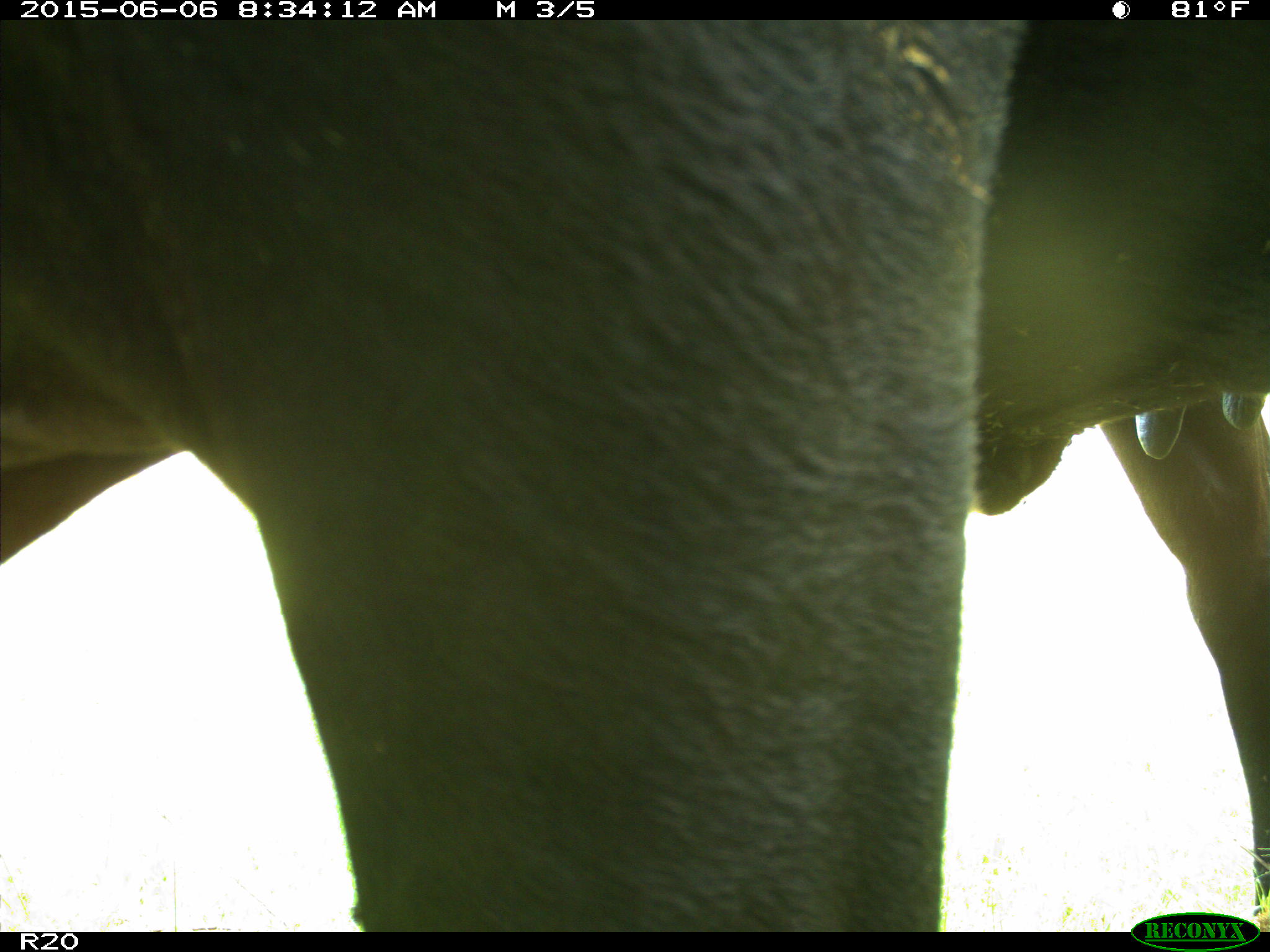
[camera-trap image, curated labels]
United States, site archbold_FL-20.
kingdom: Animalia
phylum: Chordata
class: Mammalia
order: Artiodactyla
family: Bovidae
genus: Bos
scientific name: Bos taurus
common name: domestic cow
Bos taurus (domestic cow).